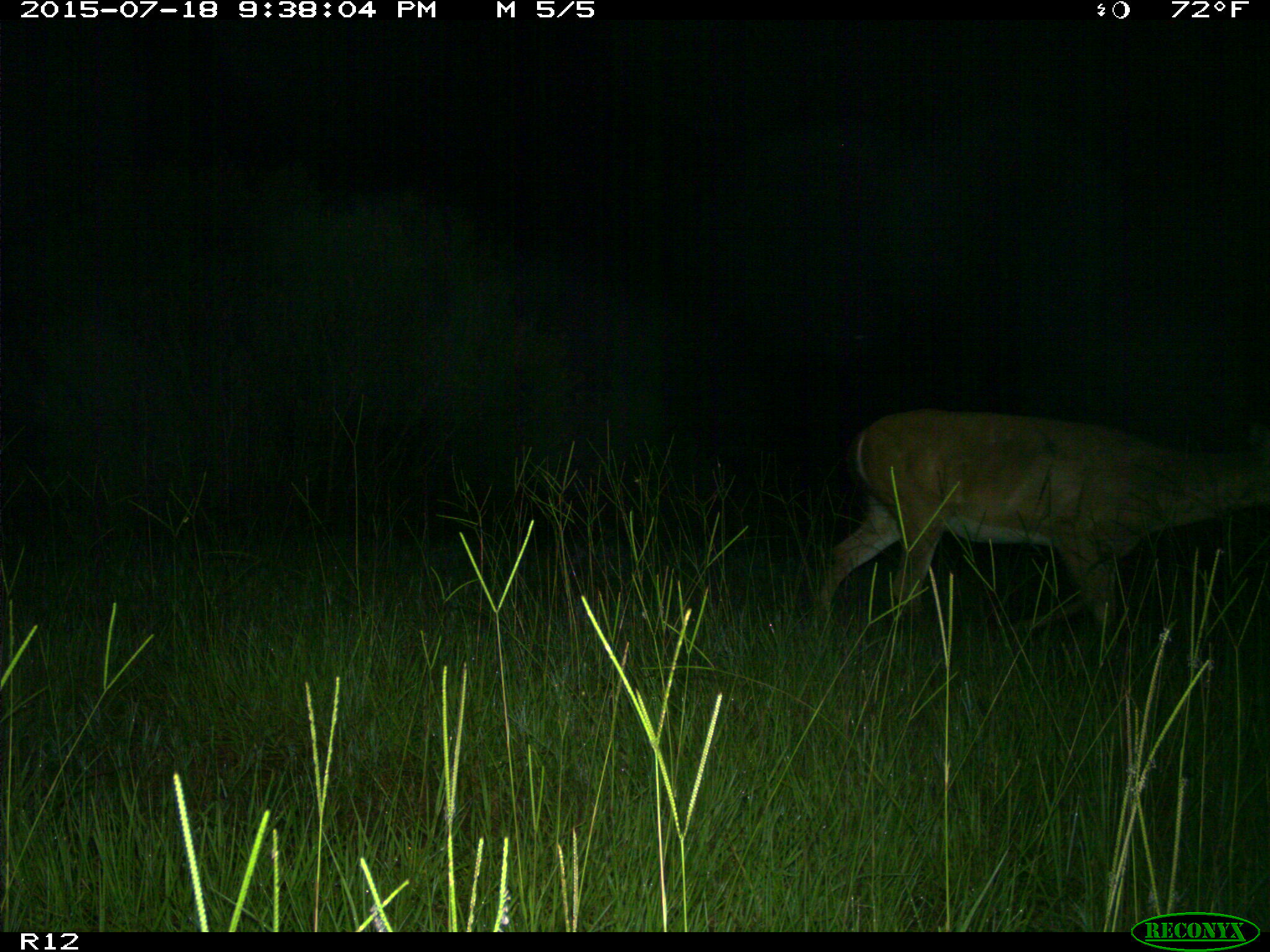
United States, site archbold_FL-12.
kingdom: Animalia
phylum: Chordata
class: Mammalia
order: Artiodactyla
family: Cervidae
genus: Odocoileus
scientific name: Odocoileus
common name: deer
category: unidentified deer